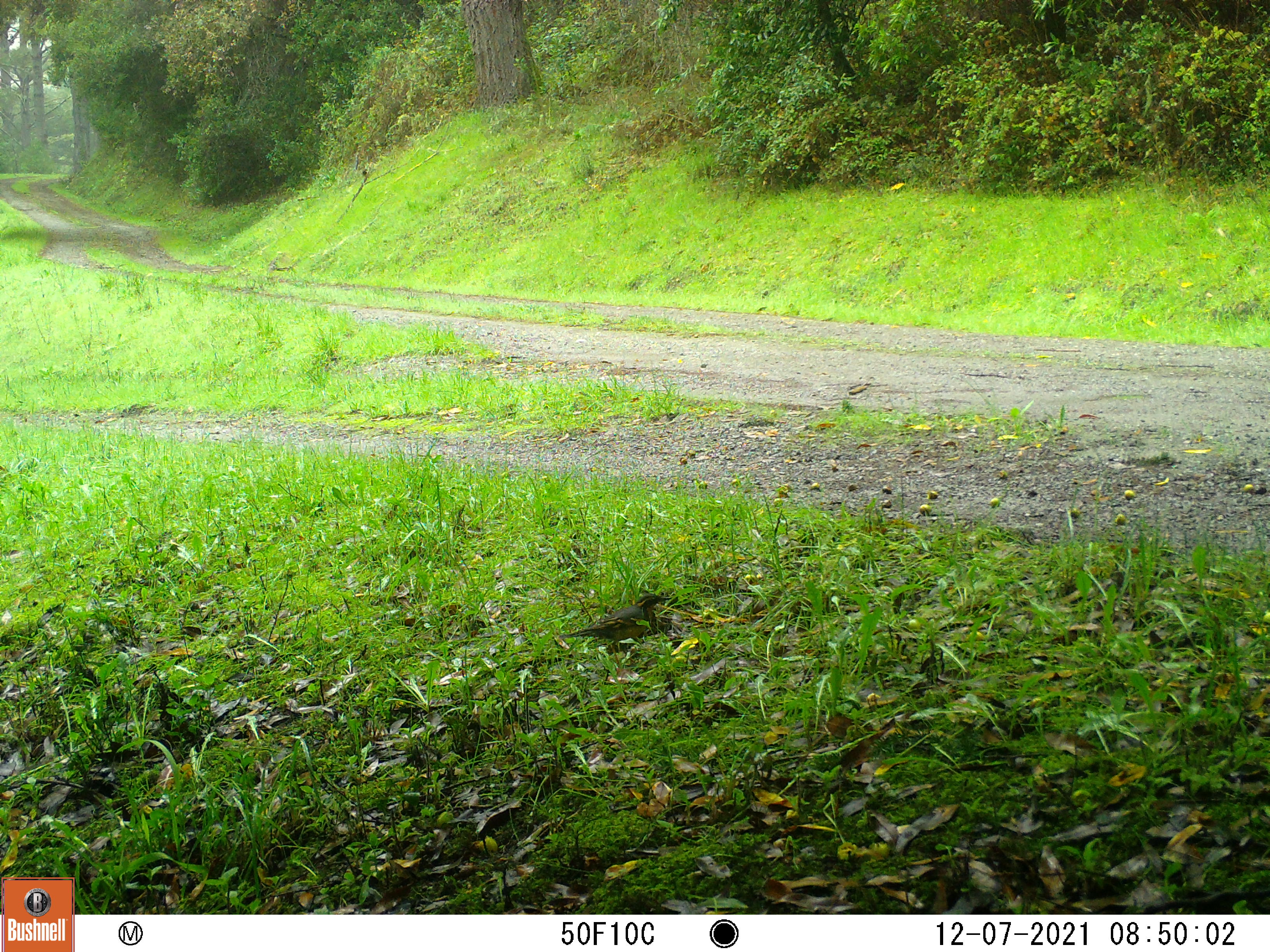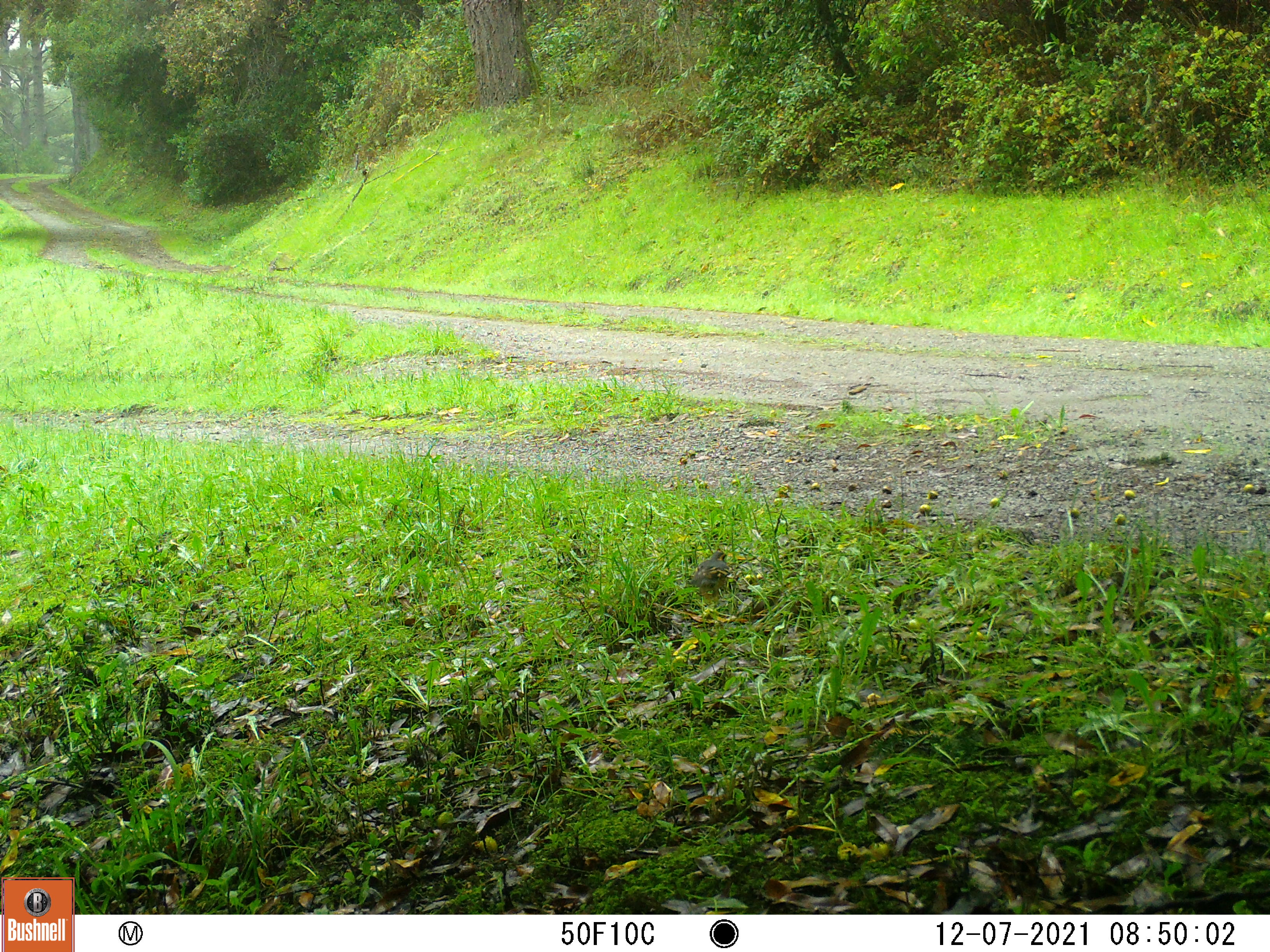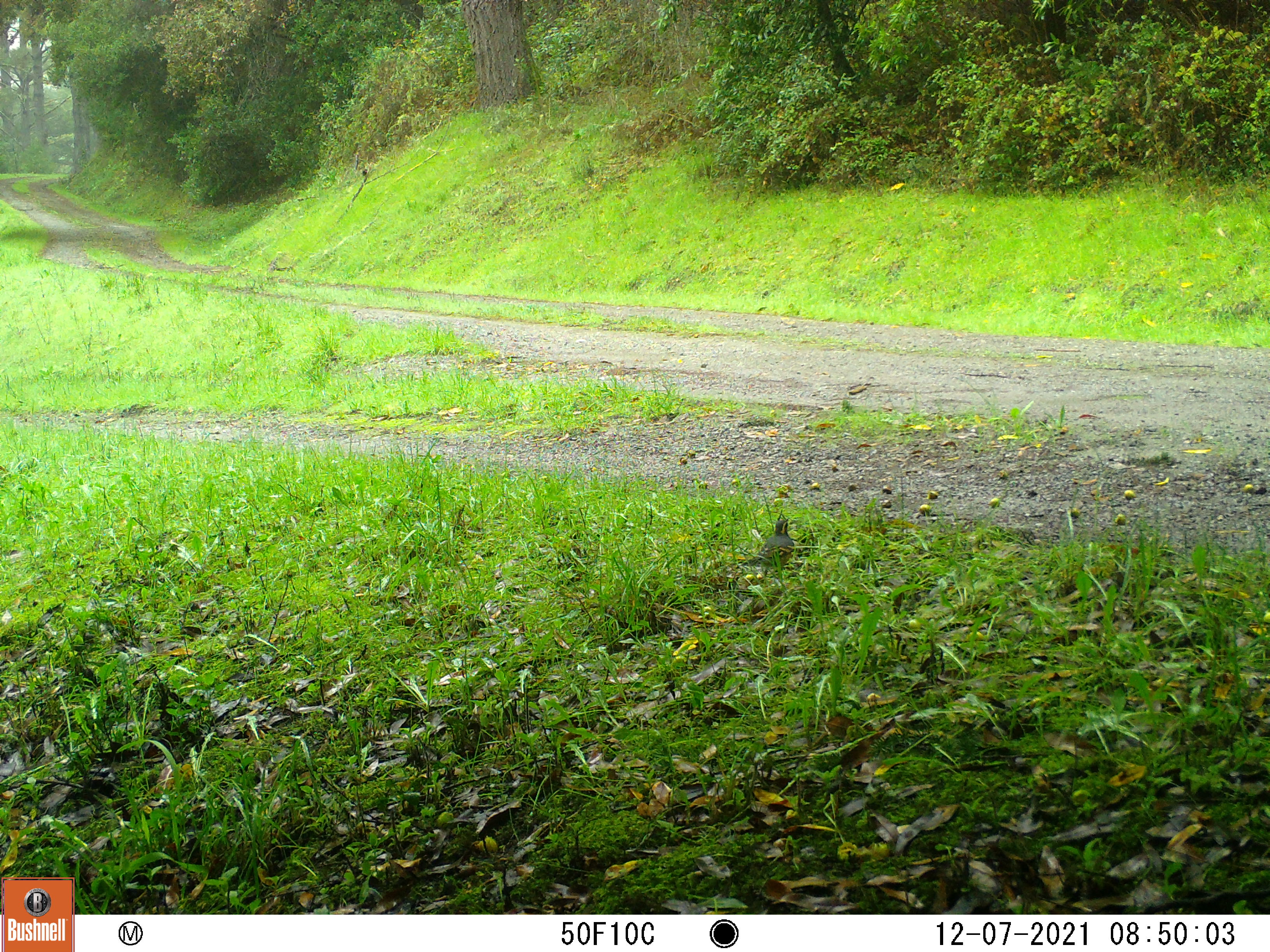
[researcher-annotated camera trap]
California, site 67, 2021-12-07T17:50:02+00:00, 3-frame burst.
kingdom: Animalia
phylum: Chordata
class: Aves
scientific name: Aves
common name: bird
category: unknown bird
Unknown bird (bird) (Aves).